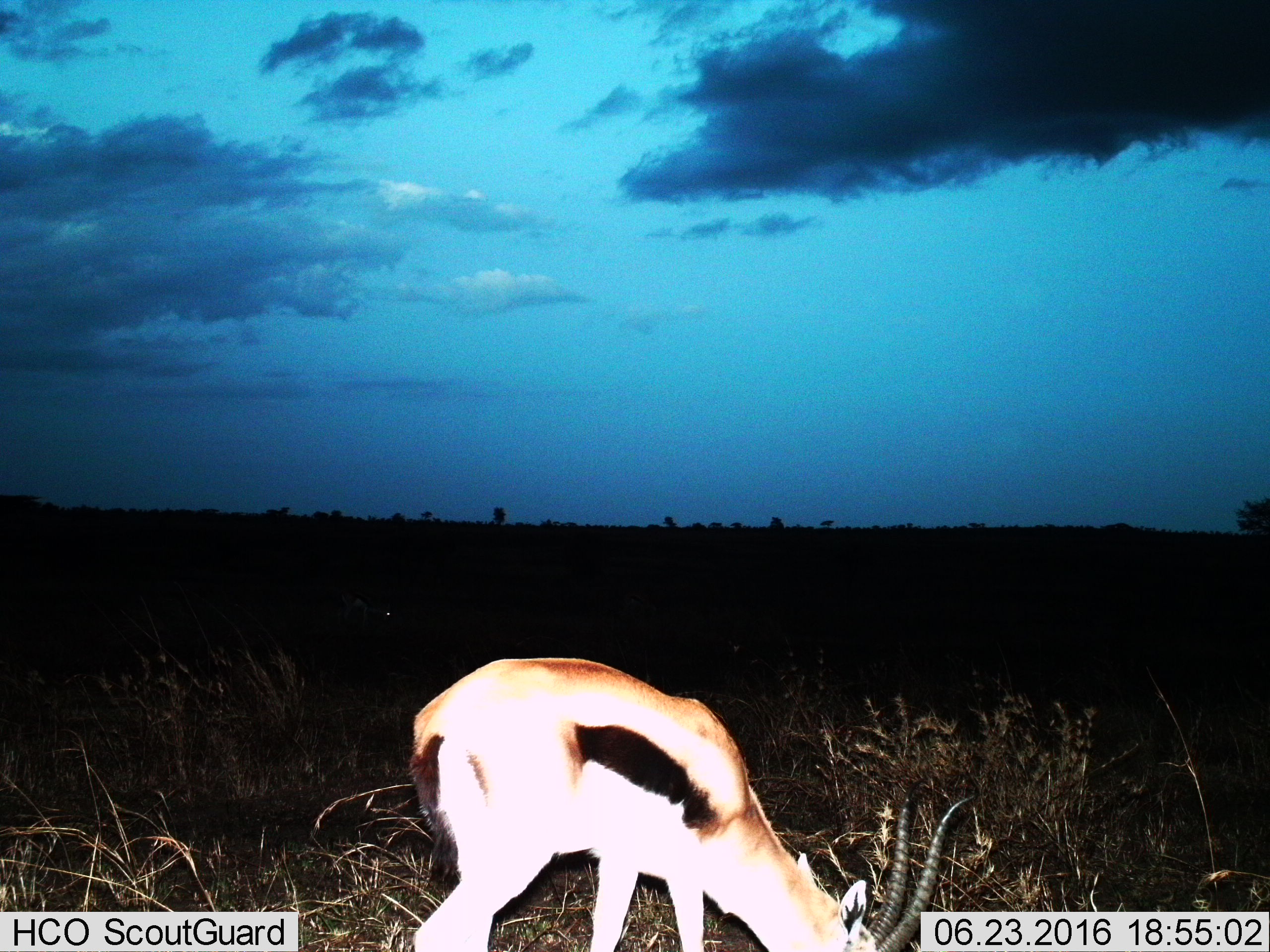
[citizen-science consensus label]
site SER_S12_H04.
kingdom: Animalia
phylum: Chordata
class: Mammalia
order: Artiodactyla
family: Bovidae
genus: Eudorcas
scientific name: Eudorcas thomsonii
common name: thomson's gazelle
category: gazellethomsons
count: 1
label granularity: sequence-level